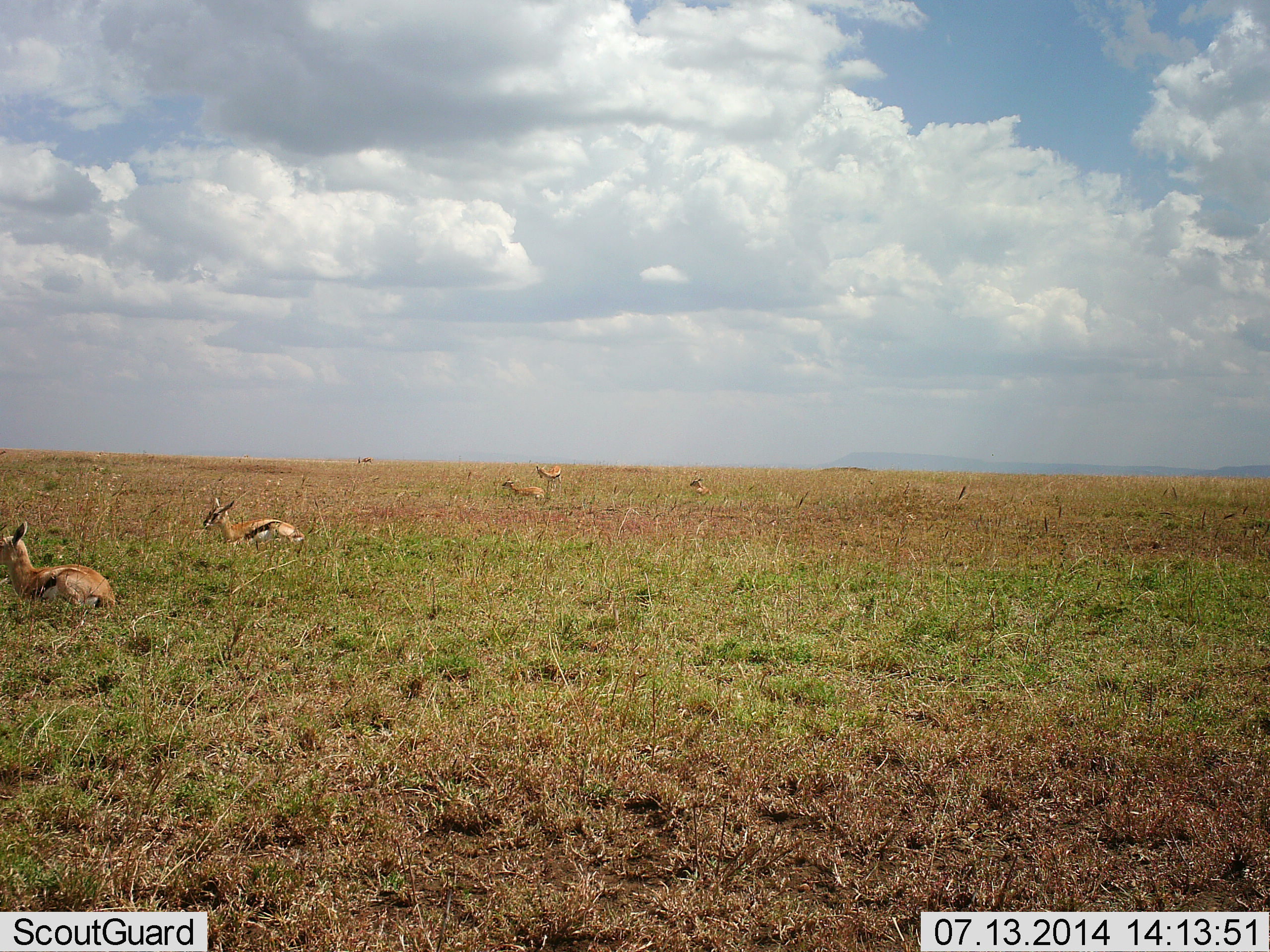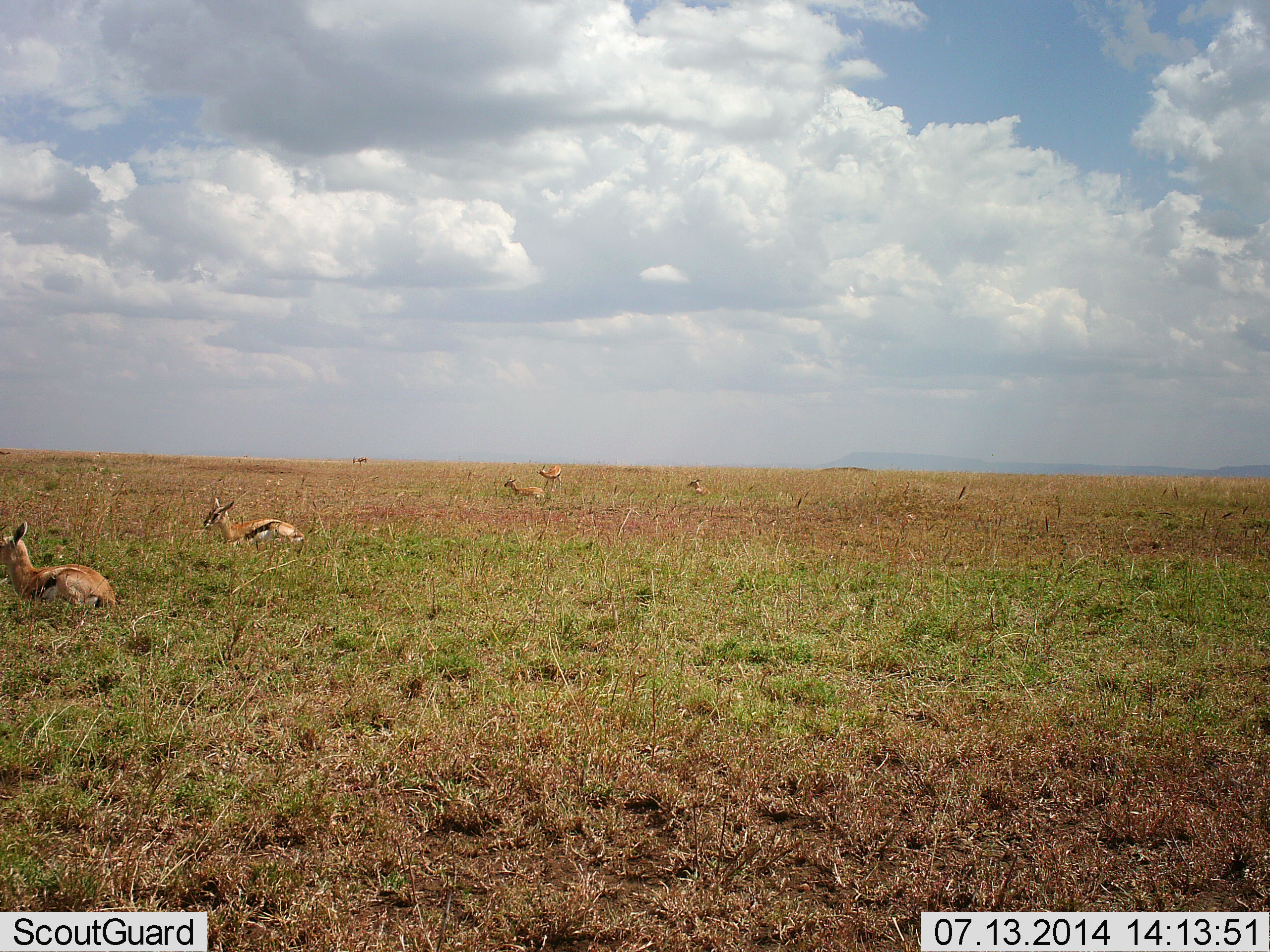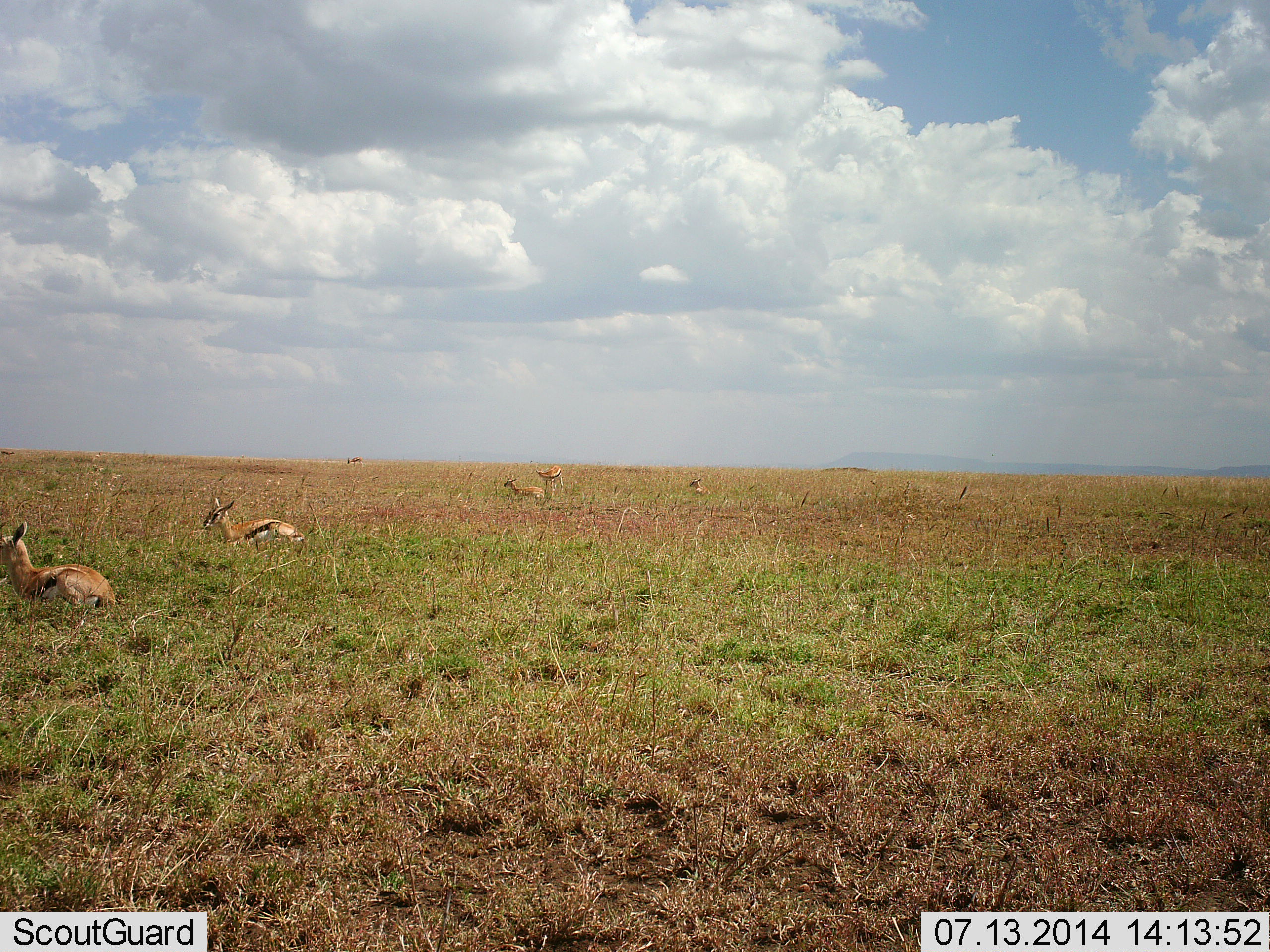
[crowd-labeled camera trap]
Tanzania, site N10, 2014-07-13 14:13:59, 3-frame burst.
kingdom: Animalia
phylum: Chordata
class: Mammalia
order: Artiodactyla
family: Bovidae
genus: Eudorcas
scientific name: Eudorcas thomsonii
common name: thomson's gazelle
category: gazellethomsons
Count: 5.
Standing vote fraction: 55%.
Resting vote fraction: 100%.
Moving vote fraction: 9%.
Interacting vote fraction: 0%.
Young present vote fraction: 0%.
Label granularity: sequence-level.